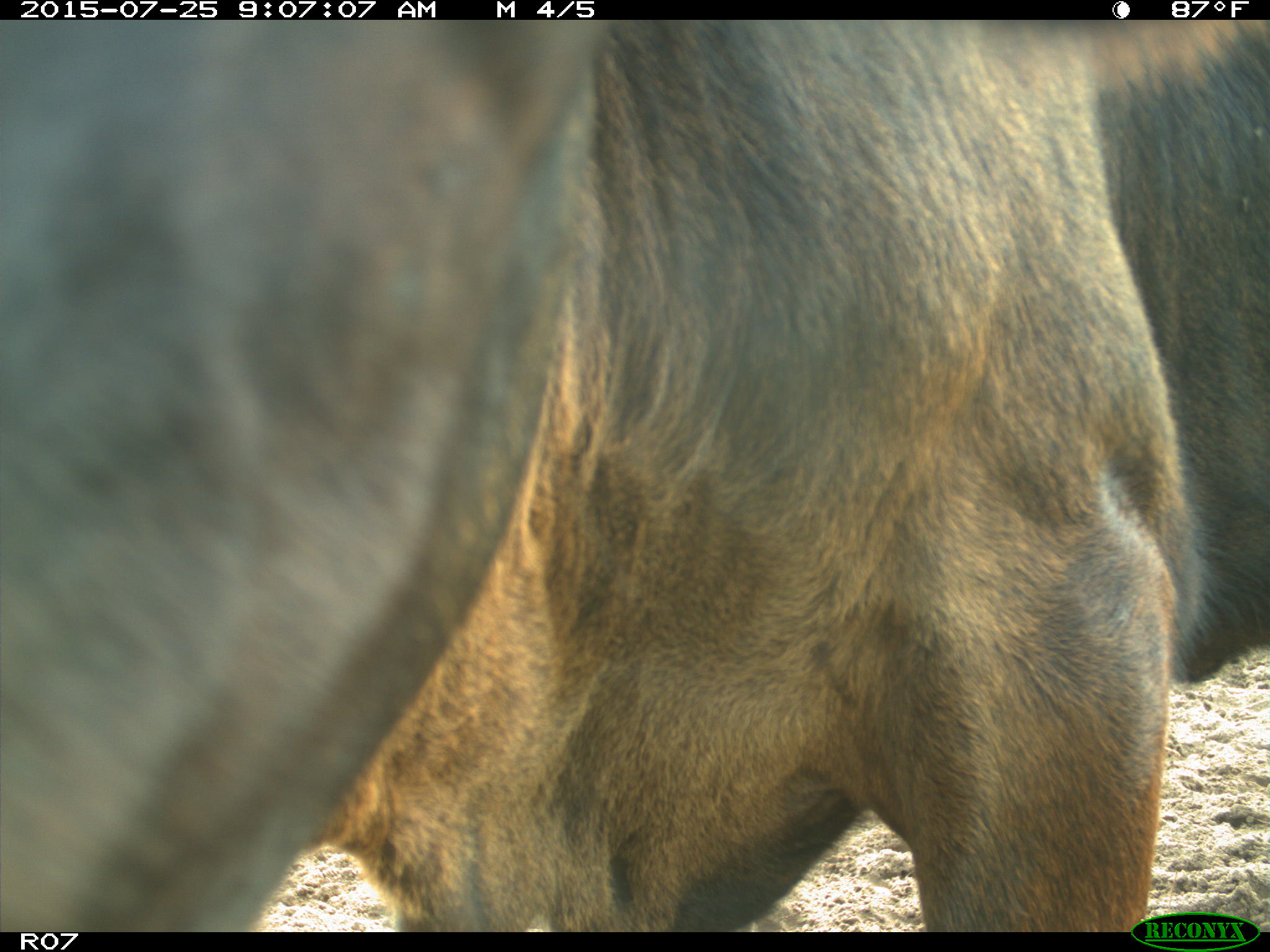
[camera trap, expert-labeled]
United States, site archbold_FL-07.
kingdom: Animalia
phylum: Chordata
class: Mammalia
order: Artiodactyla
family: Bovidae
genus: Bos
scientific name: Bos taurus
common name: domestic cow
Bos taurus (domestic cow).